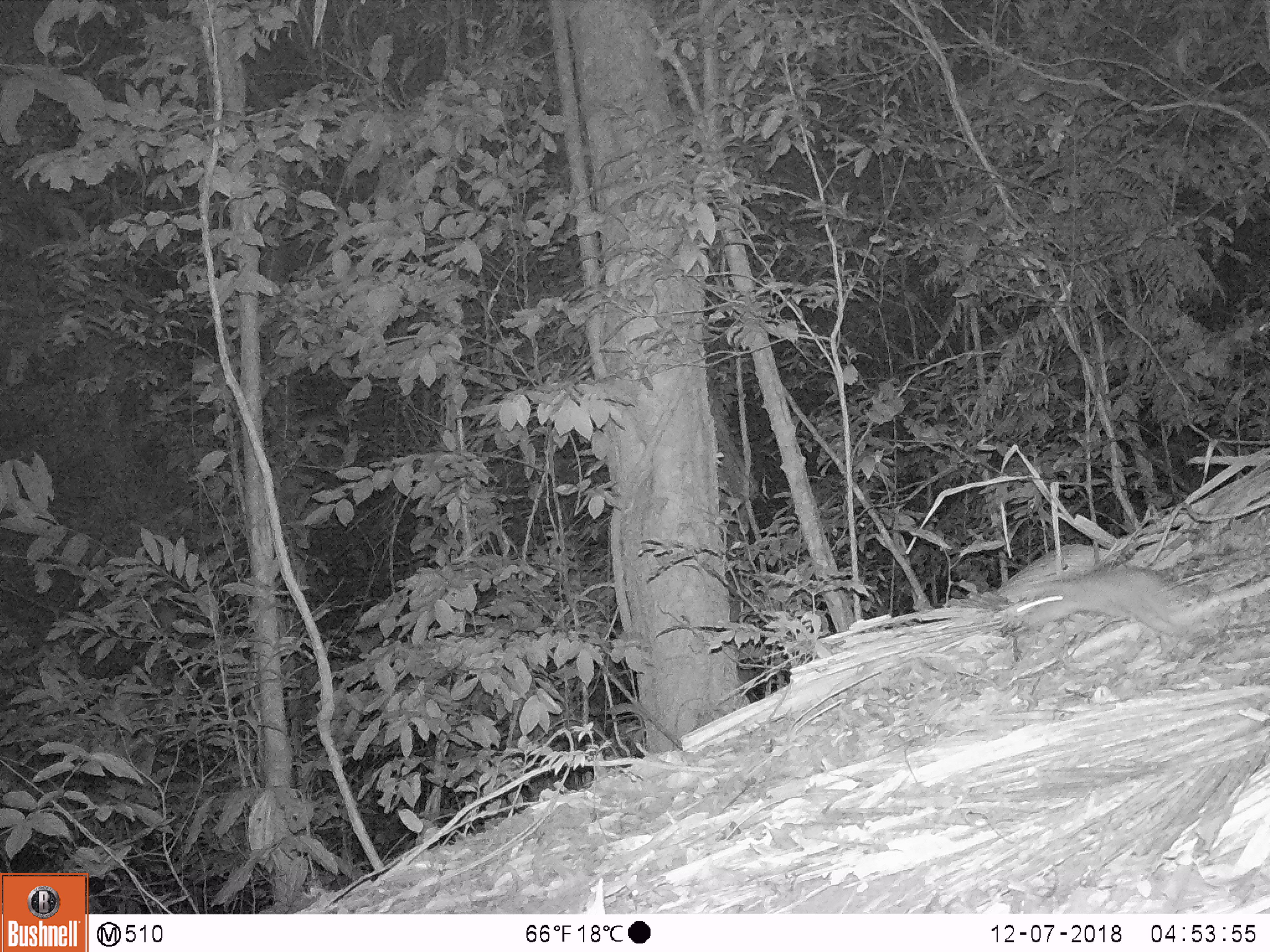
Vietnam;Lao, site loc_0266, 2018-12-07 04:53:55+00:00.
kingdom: Animalia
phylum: Chordata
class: Mammalia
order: Rodentia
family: Muridae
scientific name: Muridae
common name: old-world mice and rats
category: unidentified murid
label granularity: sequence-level